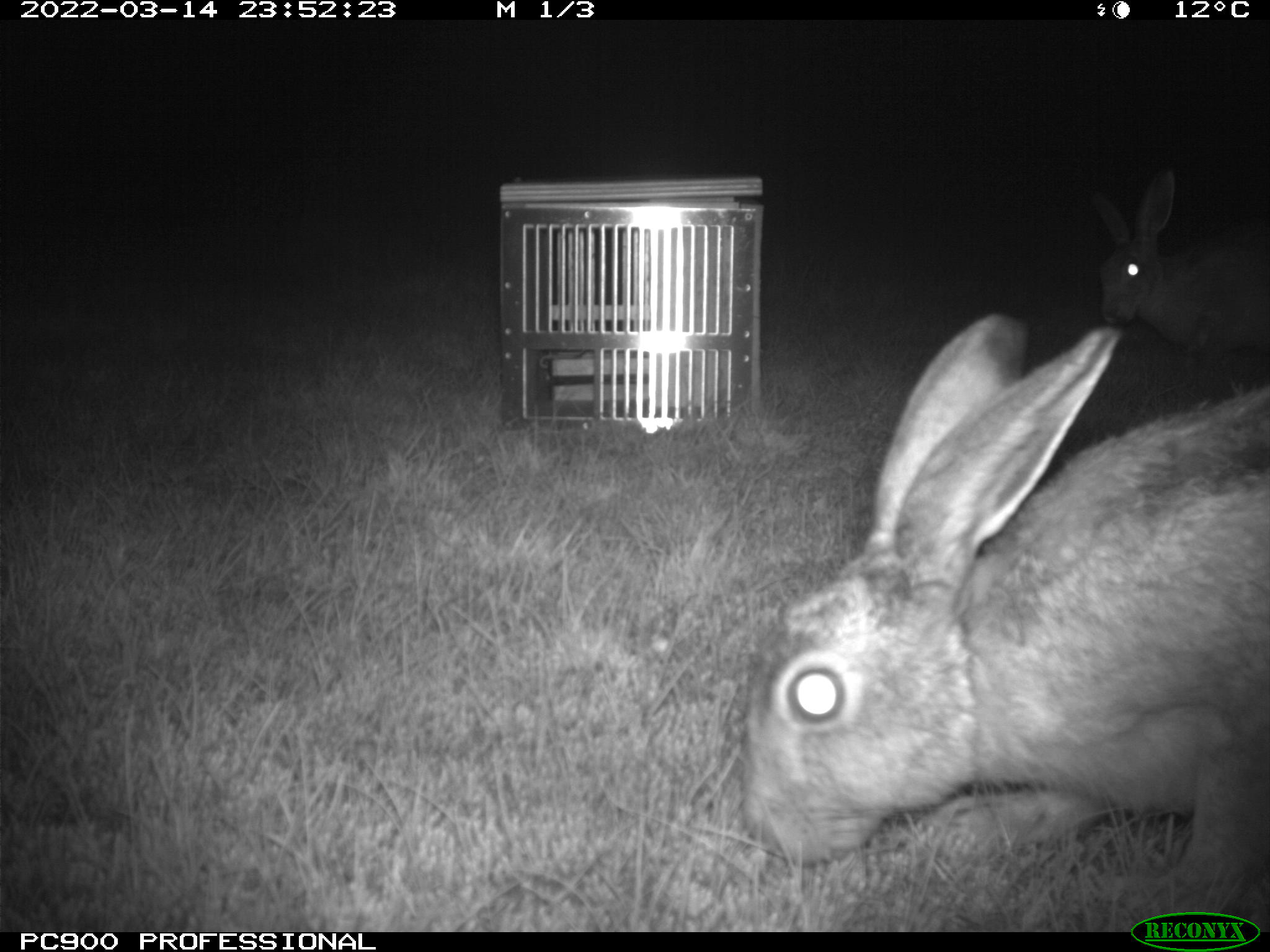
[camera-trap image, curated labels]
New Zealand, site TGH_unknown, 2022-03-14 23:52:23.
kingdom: Animalia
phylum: Chordata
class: Mammalia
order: Lagomorpha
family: Leporidae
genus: Lepus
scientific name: Lepus europaeus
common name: brown hare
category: hare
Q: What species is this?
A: Hare (brown hare) (Lepus europaeus).